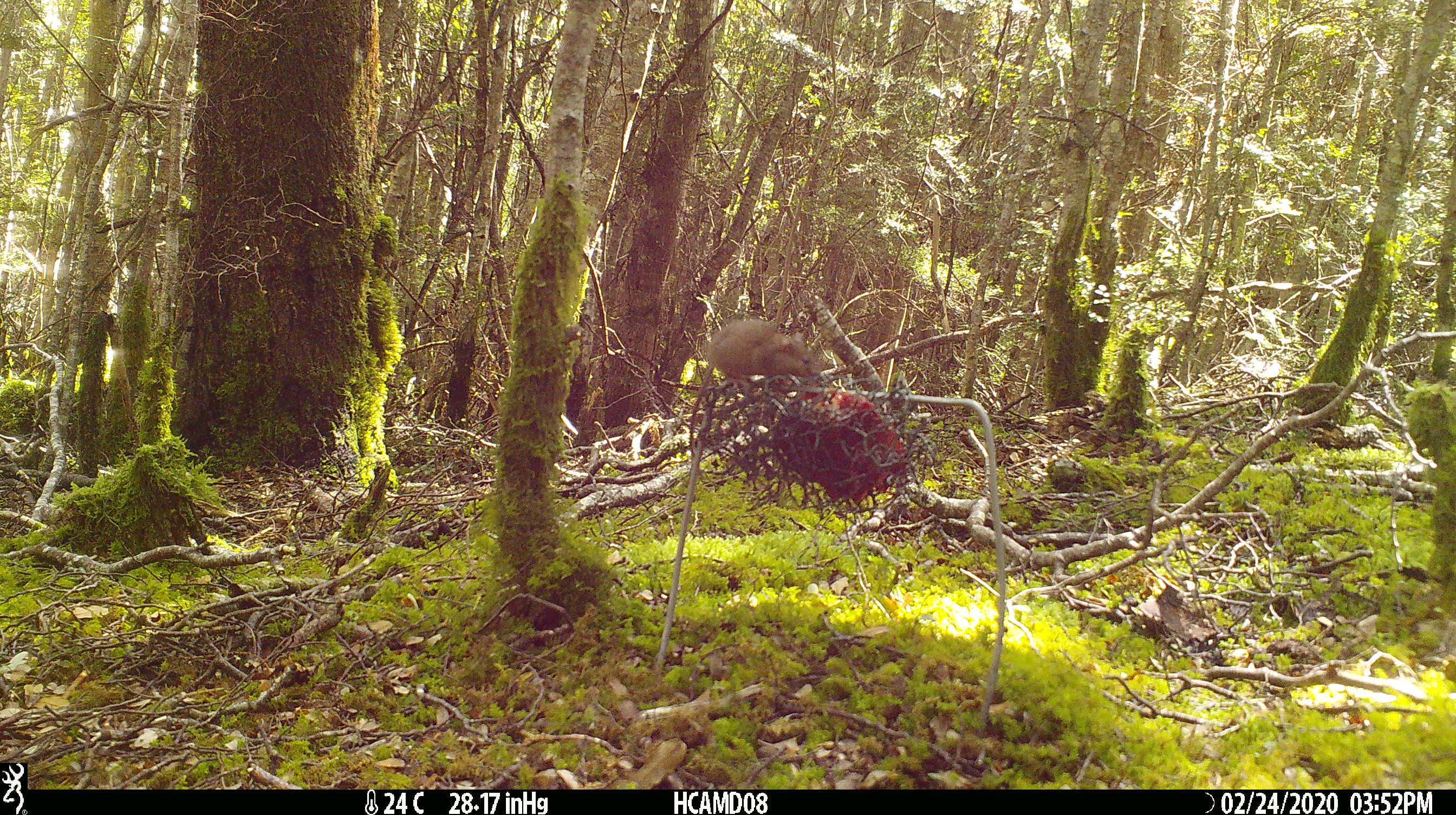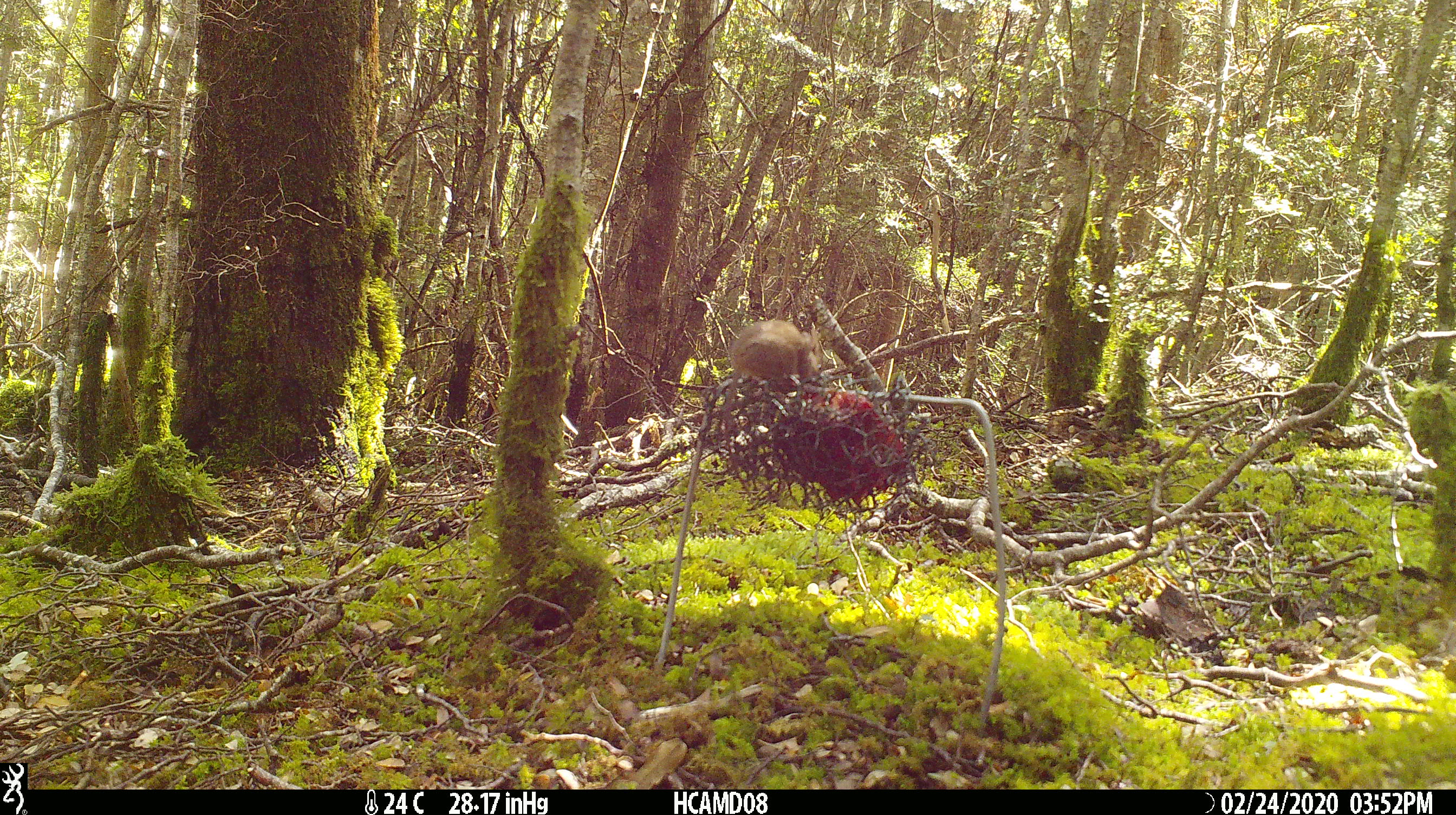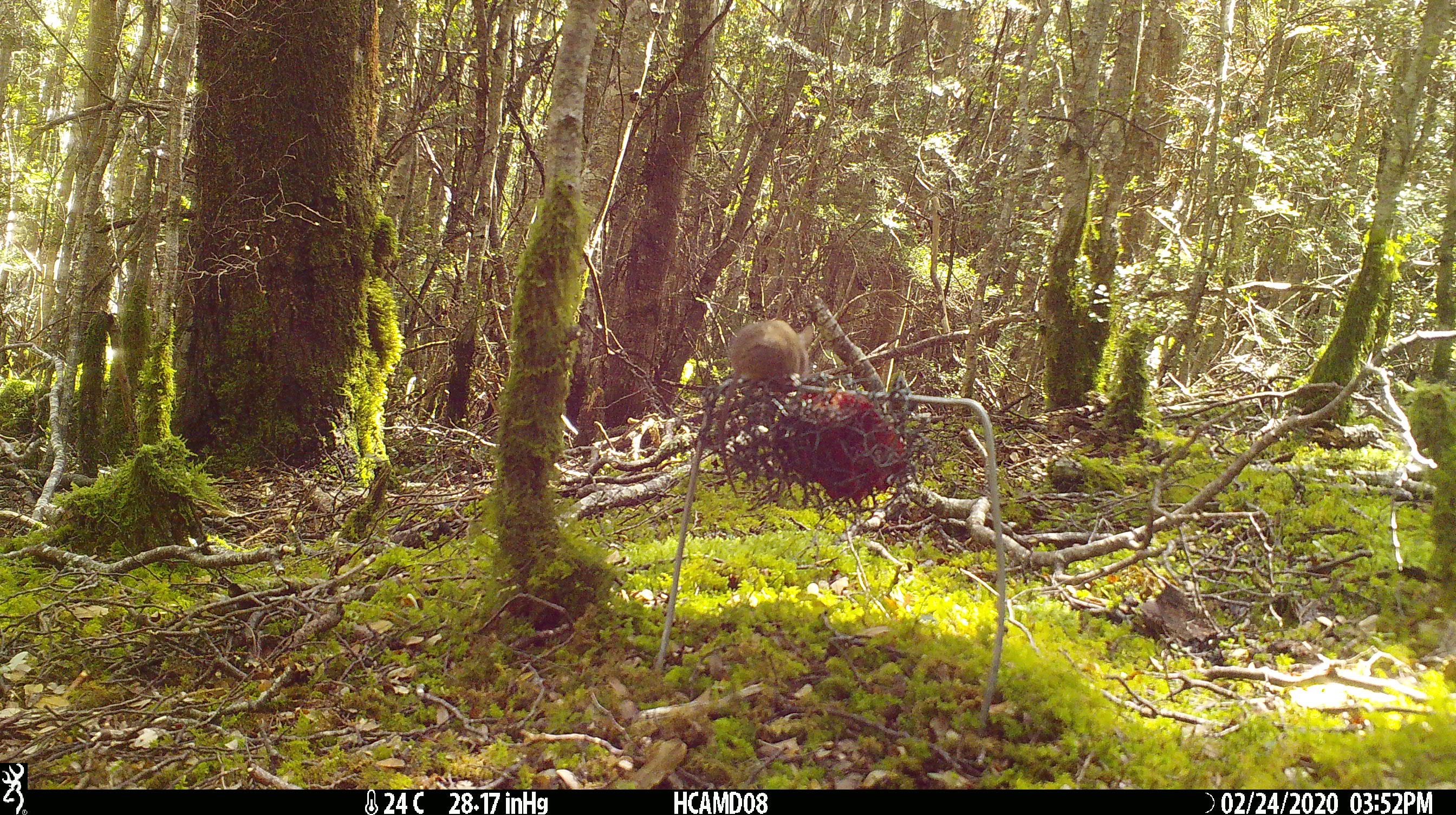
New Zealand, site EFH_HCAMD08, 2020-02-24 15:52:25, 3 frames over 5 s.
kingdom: Animalia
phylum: Chordata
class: Mammalia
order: Rodentia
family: Muridae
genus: Mus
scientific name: Mus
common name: mouse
Mouse (Mus).